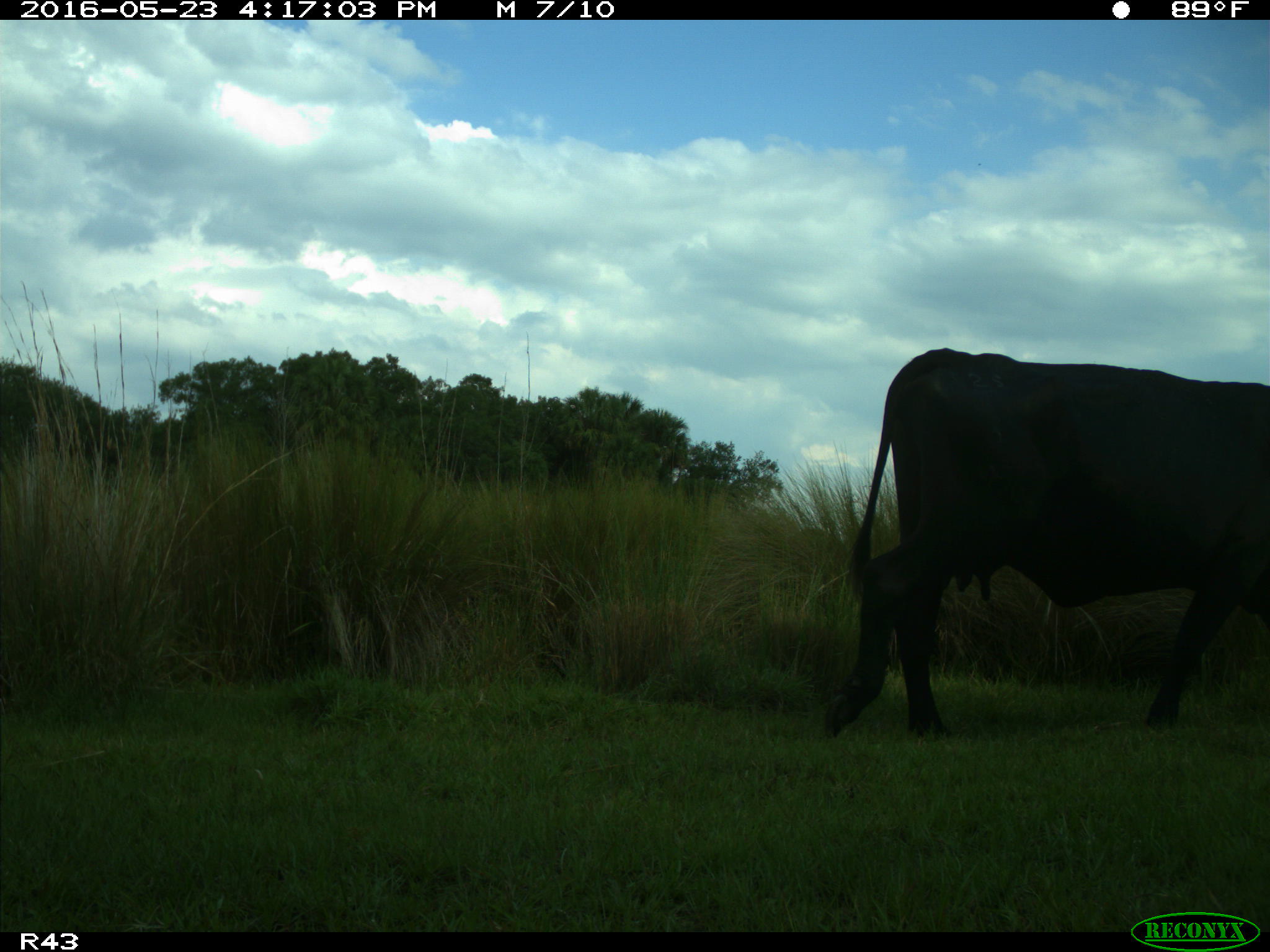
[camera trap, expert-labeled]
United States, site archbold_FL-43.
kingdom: Animalia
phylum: Chordata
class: Mammalia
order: Artiodactyla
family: Bovidae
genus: Bos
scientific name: Bos taurus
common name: domestic cow